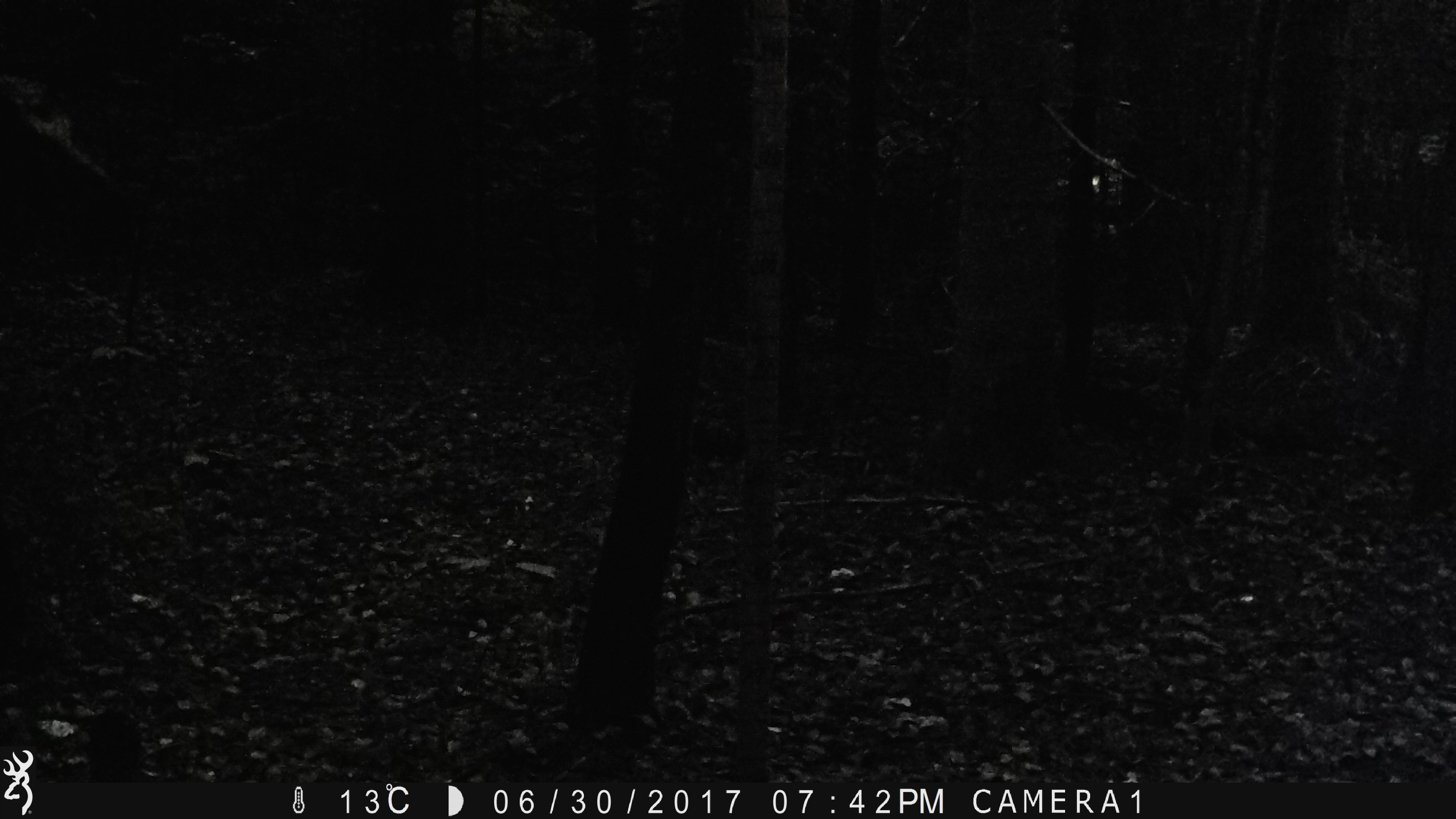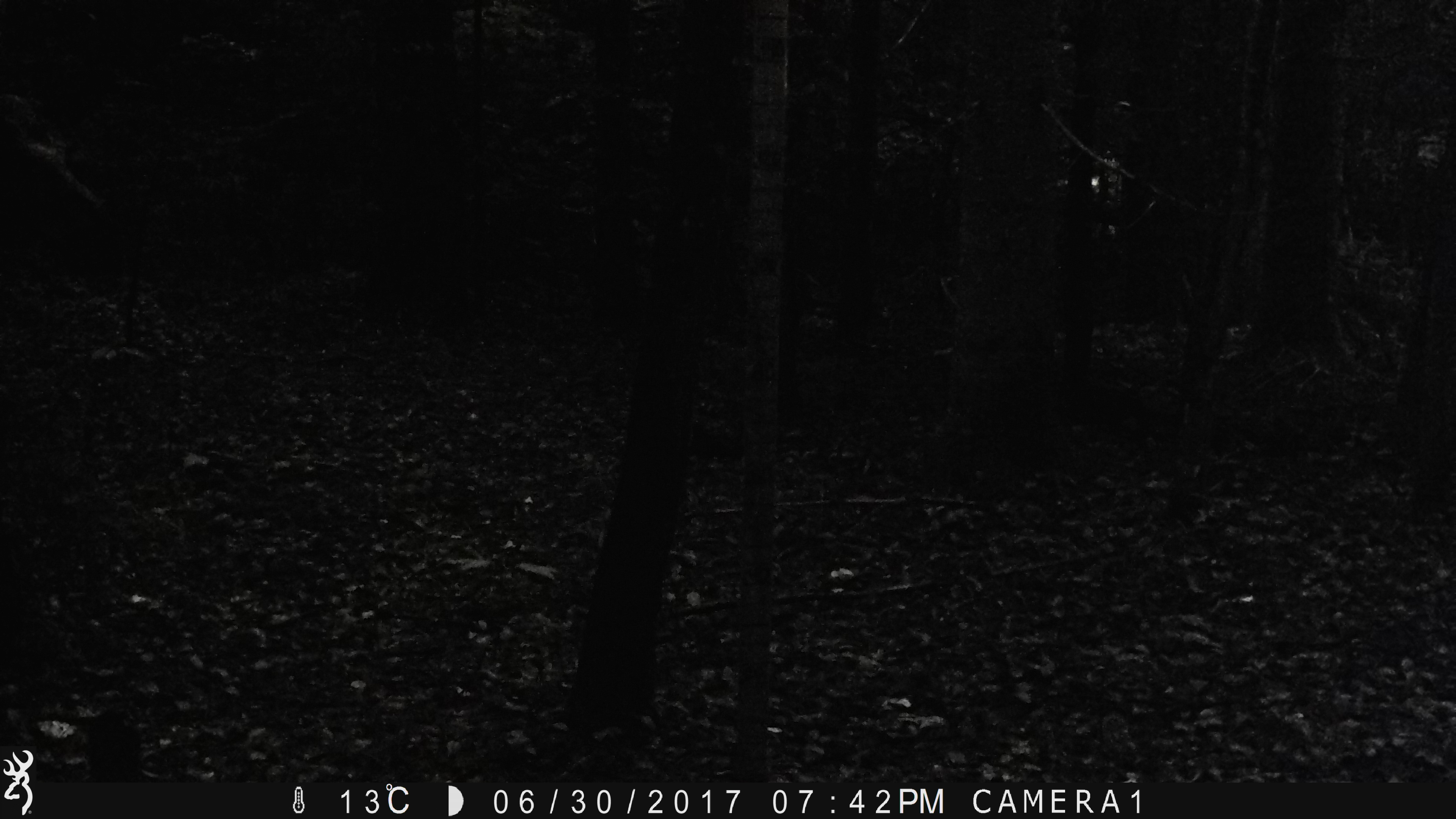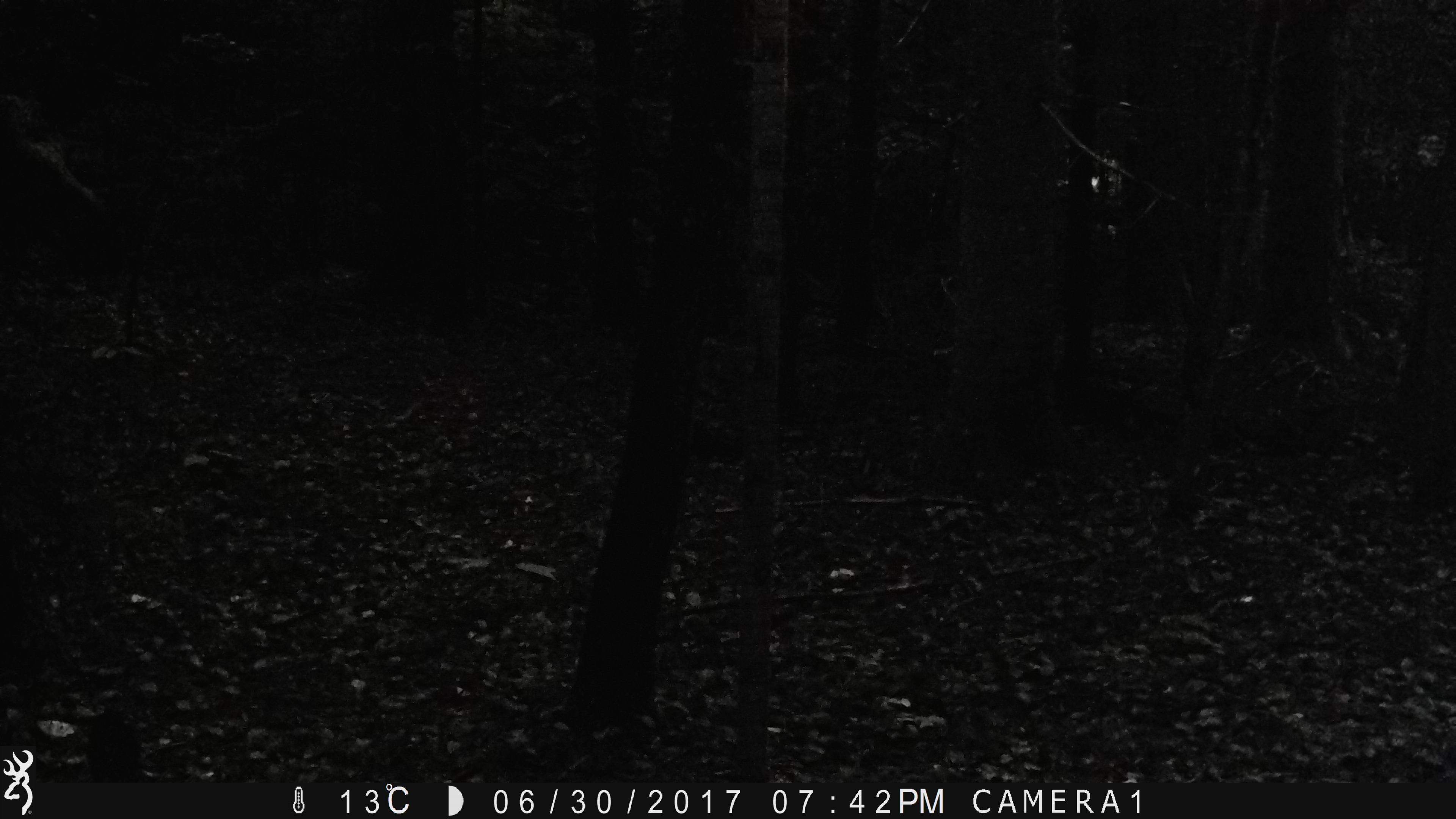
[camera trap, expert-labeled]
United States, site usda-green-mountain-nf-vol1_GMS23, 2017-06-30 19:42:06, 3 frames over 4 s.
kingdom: Animalia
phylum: Chordata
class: Mammalia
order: Artiodactyla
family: Cervidae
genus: Alces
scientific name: Alces alces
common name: moose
Moose (Alces alces).